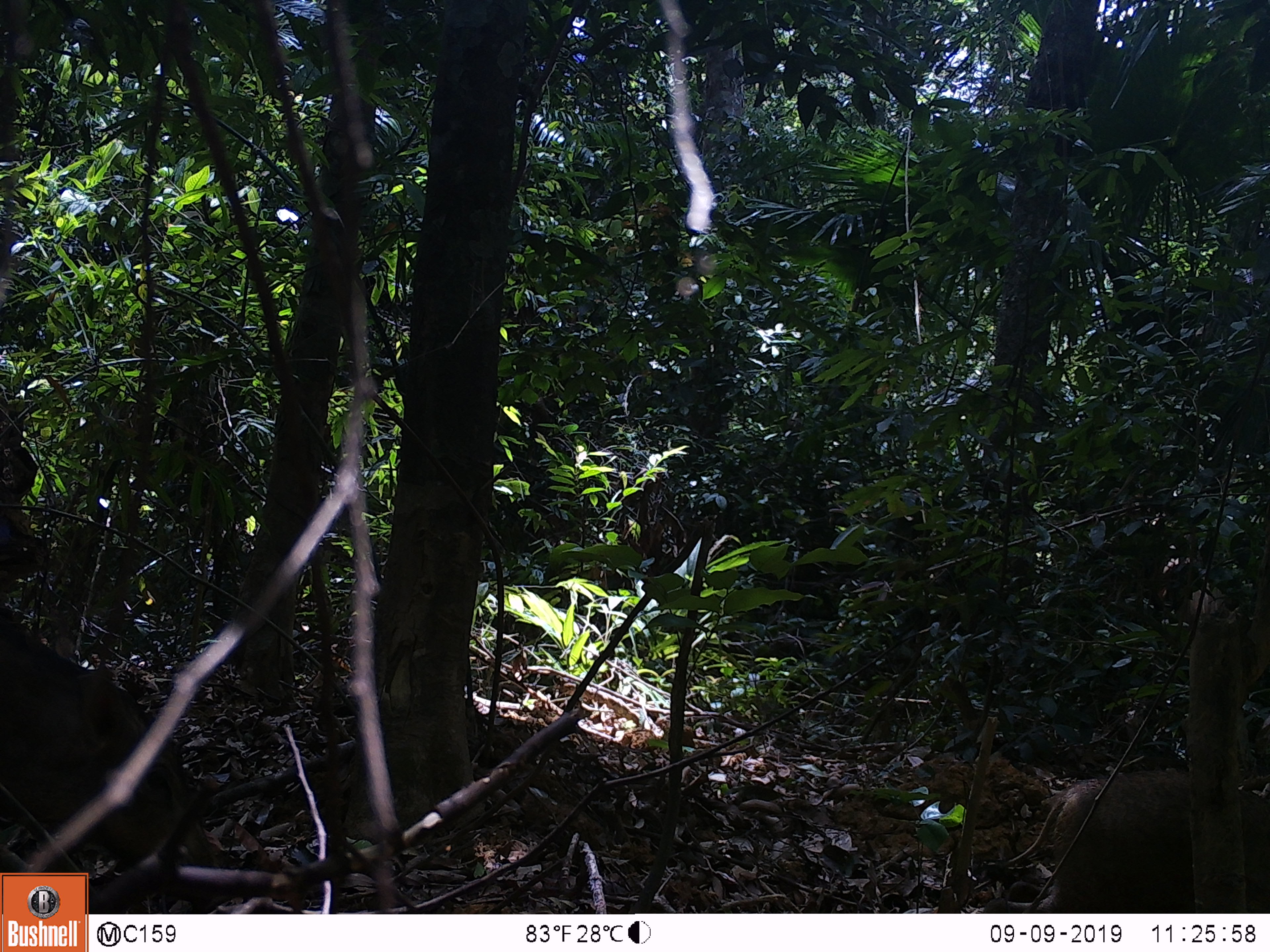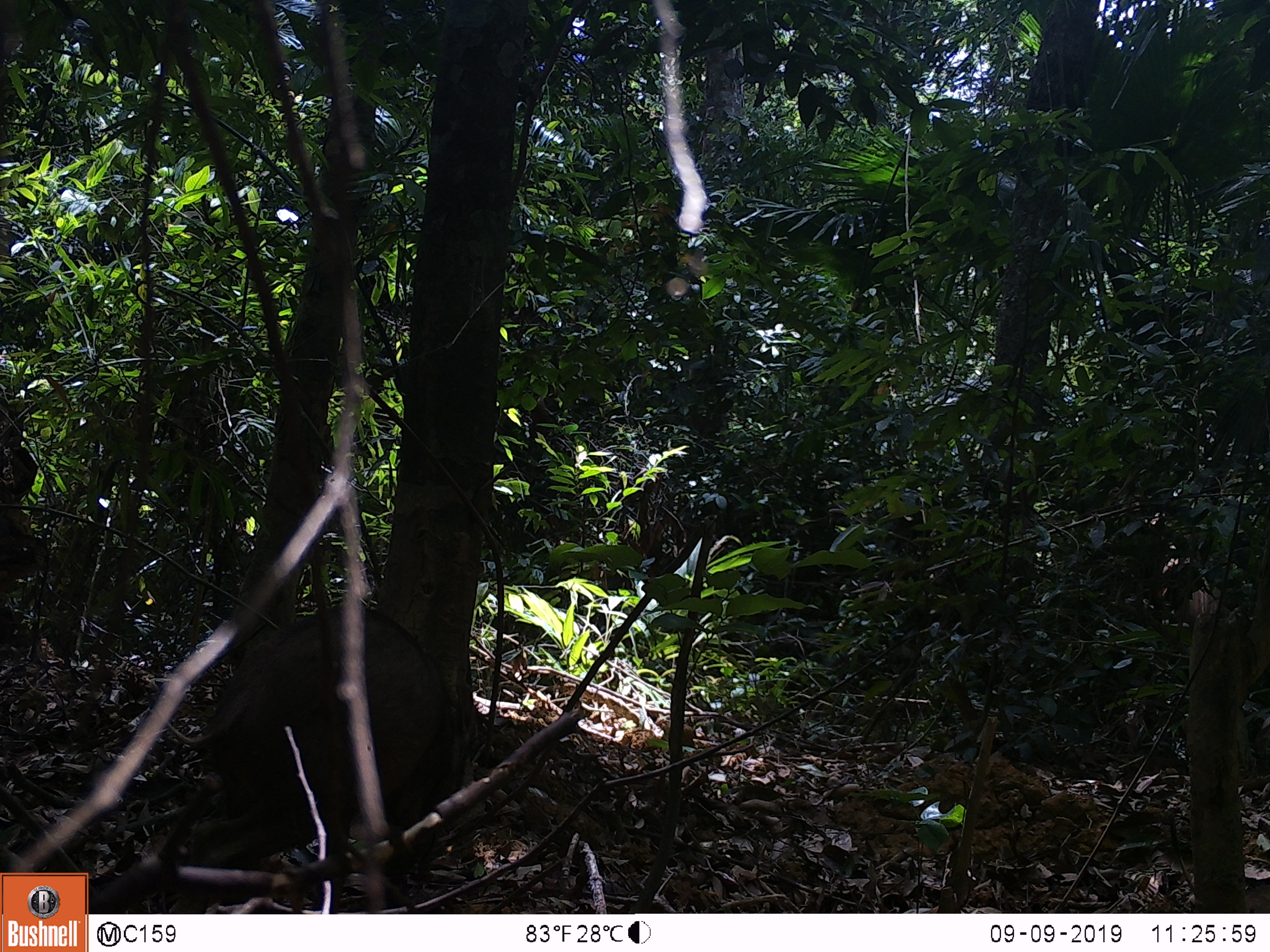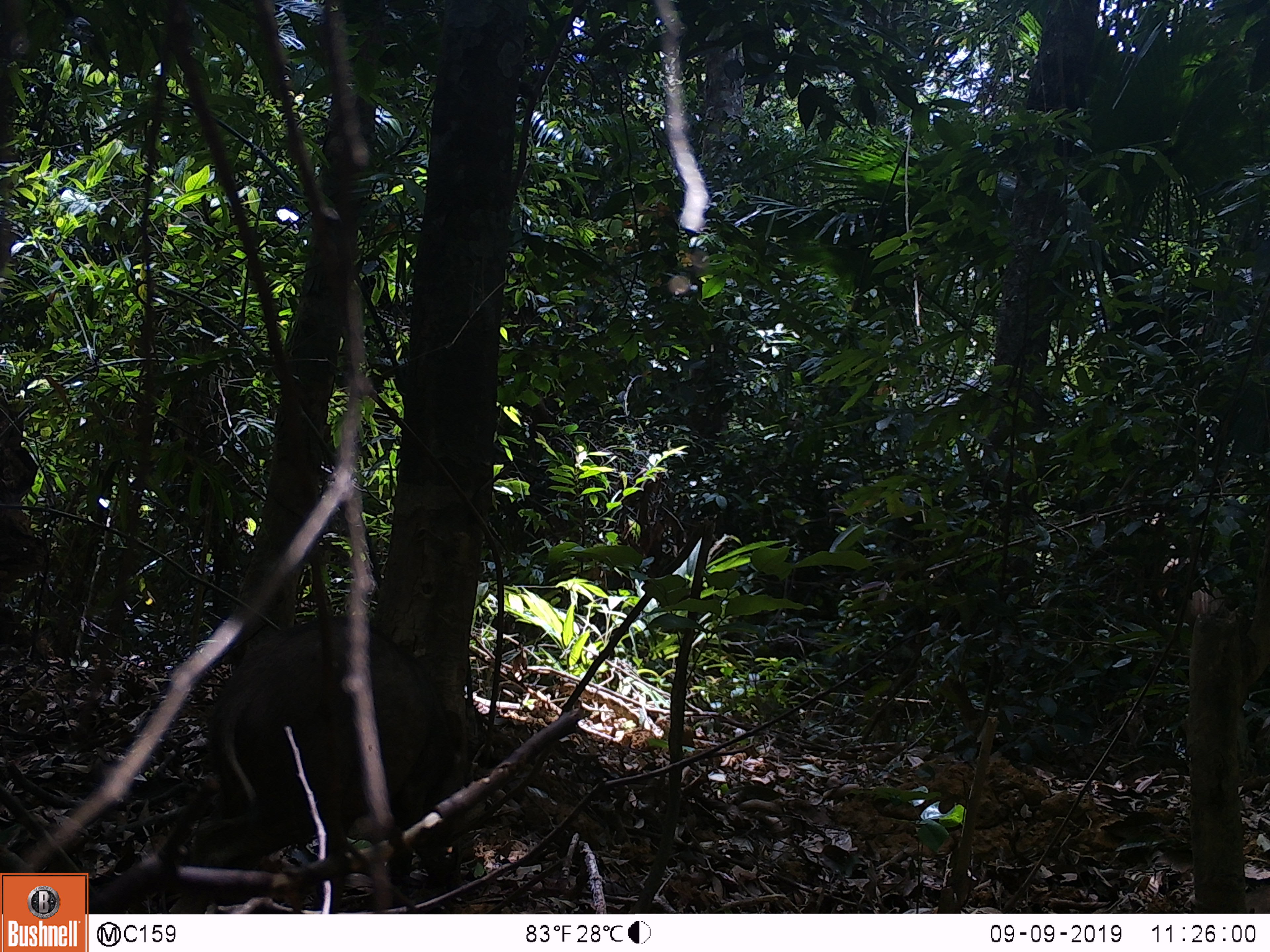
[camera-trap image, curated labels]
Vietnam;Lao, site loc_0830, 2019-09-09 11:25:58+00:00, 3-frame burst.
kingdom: Animalia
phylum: Chordata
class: Mammalia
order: Artiodactyla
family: Suidae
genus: Sus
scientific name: Sus scrofa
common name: eurasian wild pig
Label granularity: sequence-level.